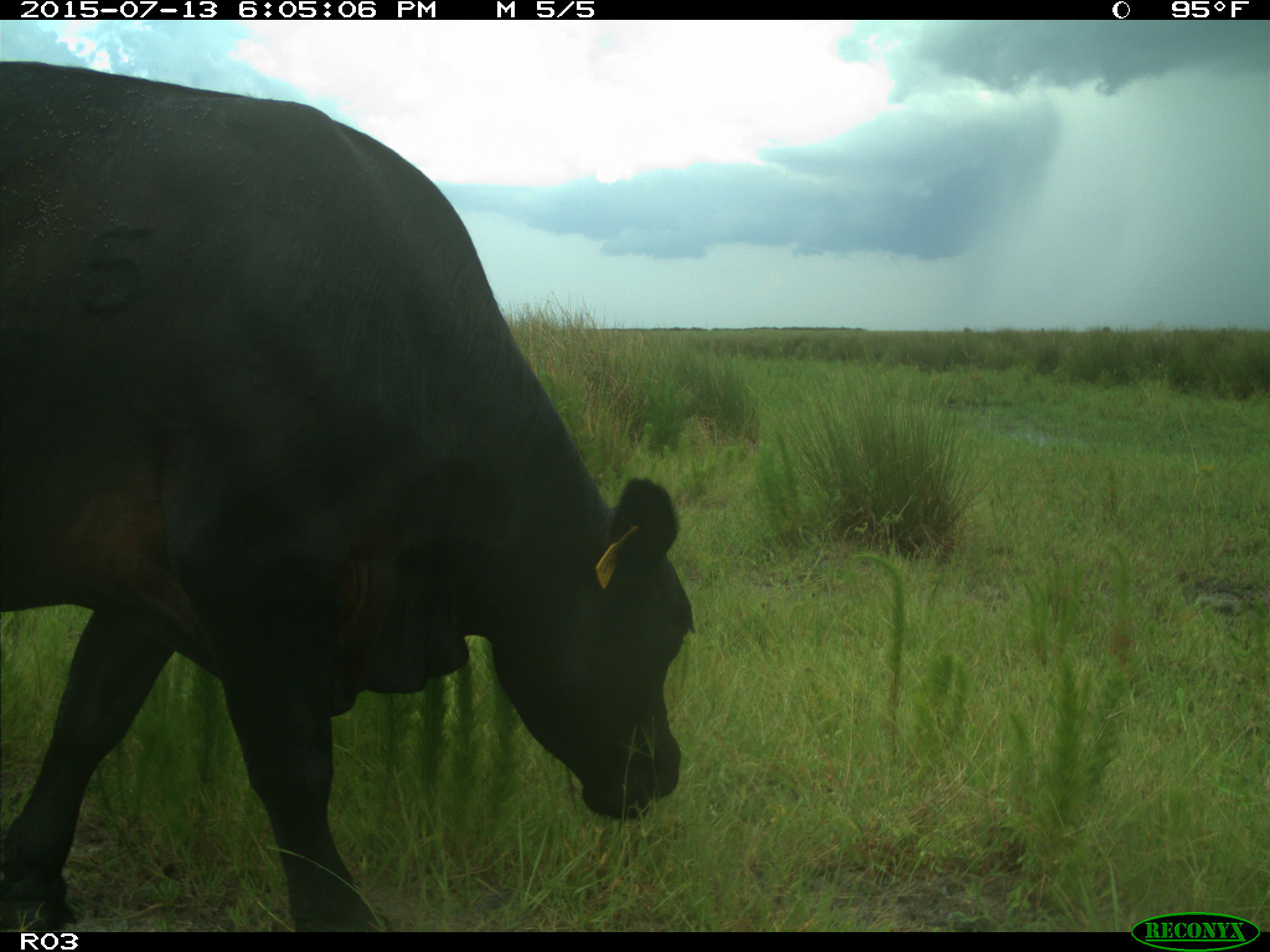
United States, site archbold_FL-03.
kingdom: Animalia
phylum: Chordata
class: Mammalia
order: Artiodactyla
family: Bovidae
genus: Bos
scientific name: Bos taurus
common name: domestic cow